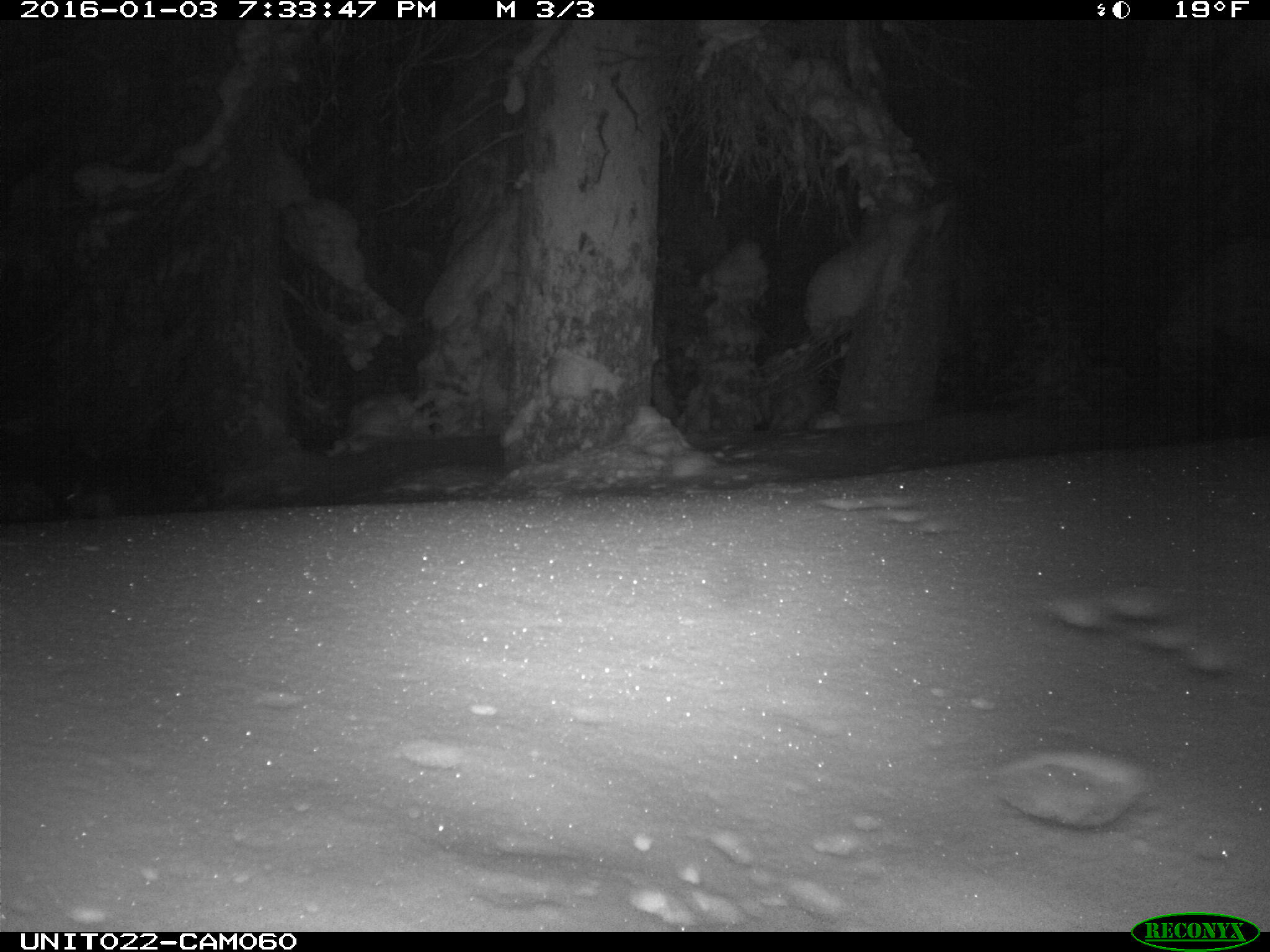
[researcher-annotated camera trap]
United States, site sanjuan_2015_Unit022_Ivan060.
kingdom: Animalia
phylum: Chordata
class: Mammalia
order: Lagomorpha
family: Leporidae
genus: Lepus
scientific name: Lepus americanus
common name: snowshoe hare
Lepus americanus (snowshoe hare).